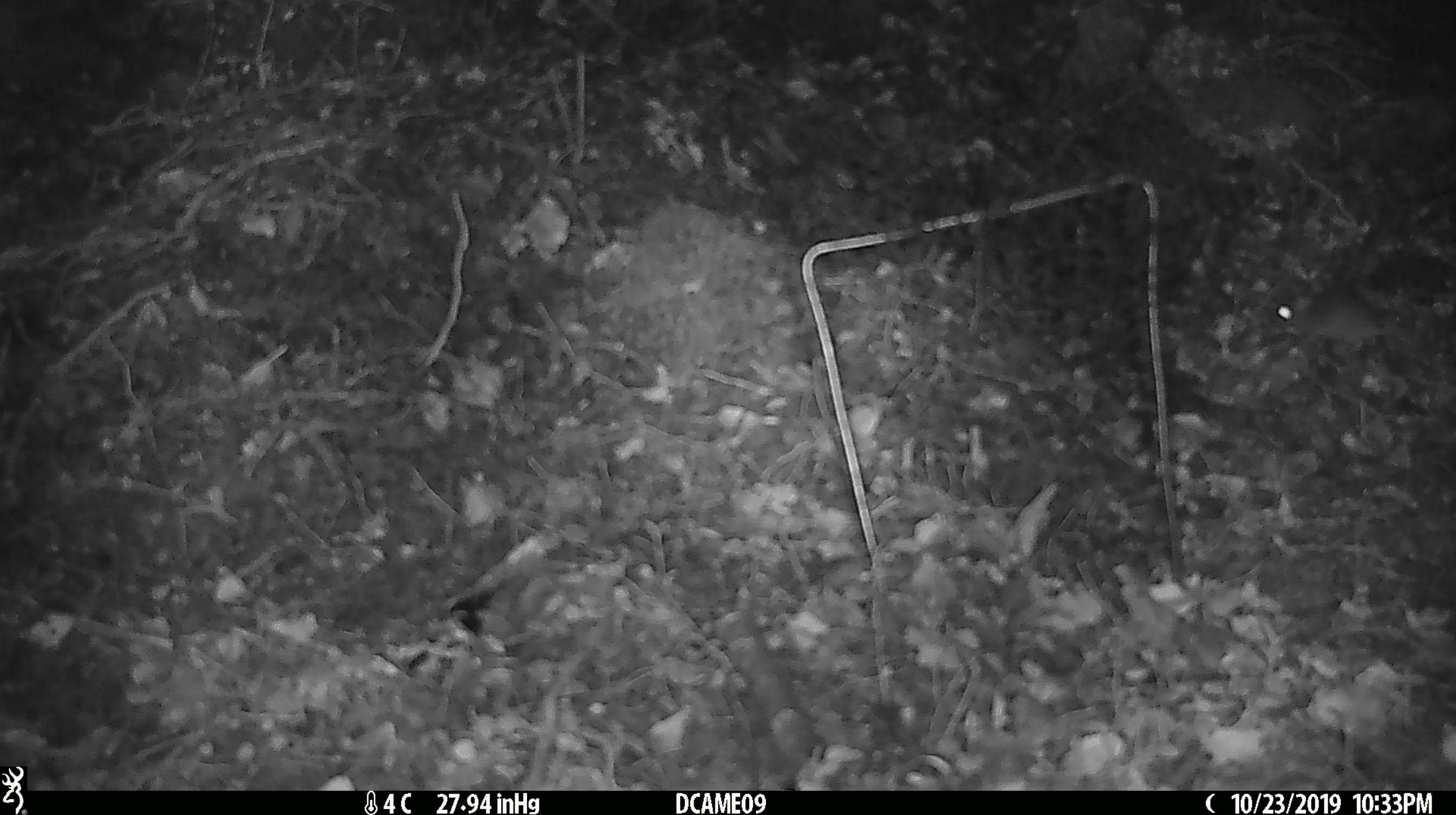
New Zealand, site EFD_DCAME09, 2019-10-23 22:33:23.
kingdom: Animalia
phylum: Chordata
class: Mammalia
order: Rodentia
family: Muridae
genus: Mus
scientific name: Mus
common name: mouse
Mouse (Mus).